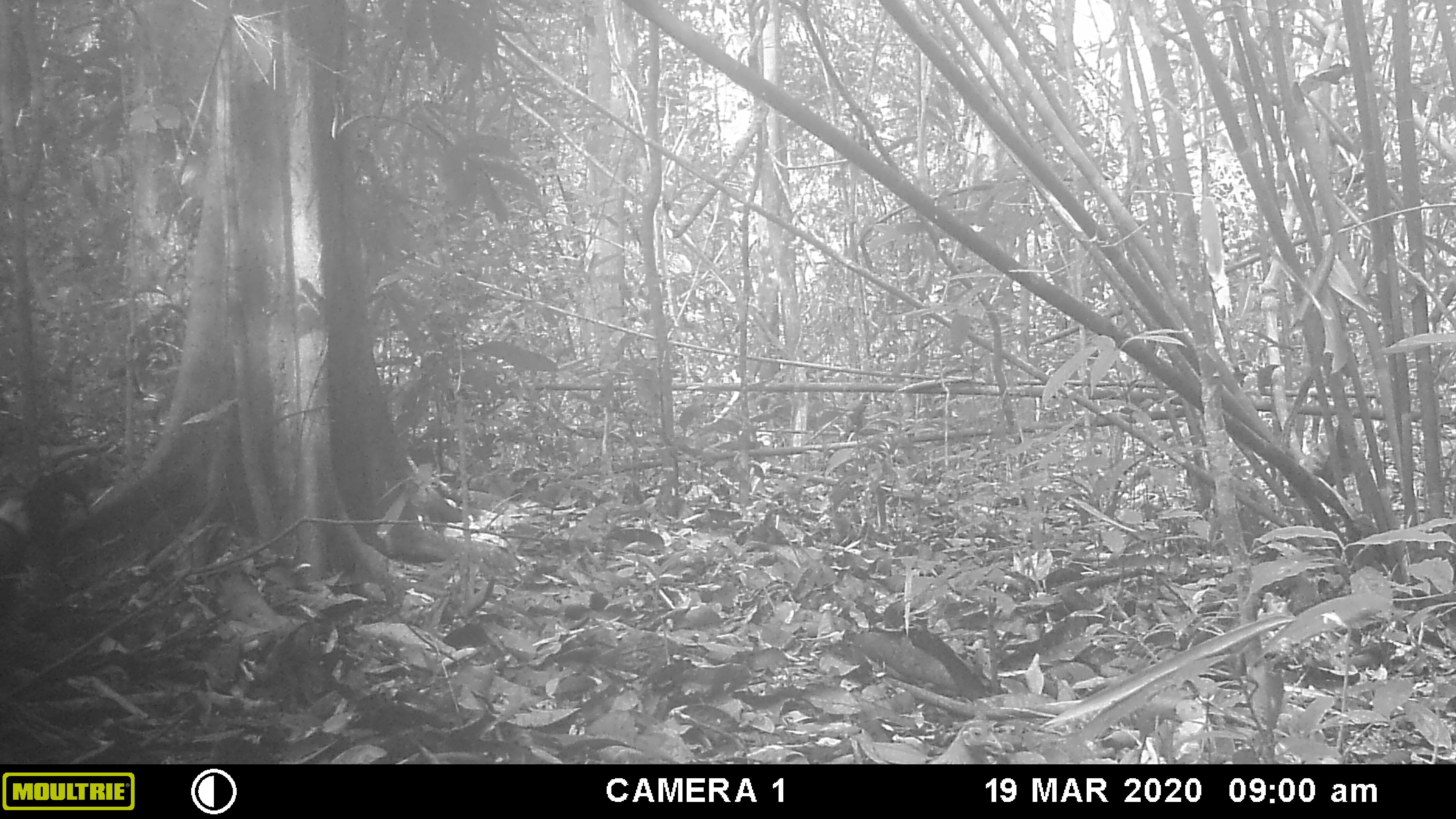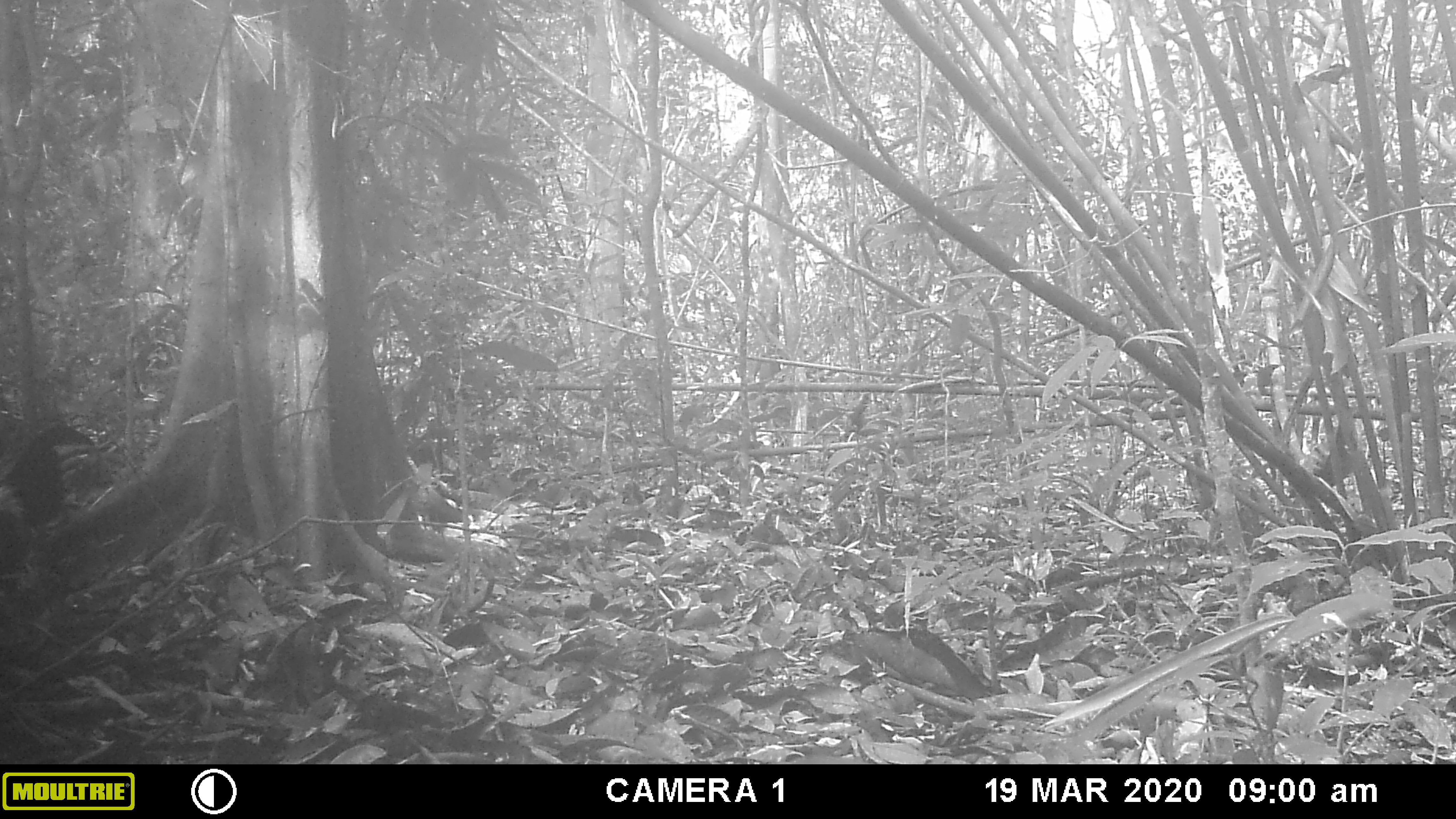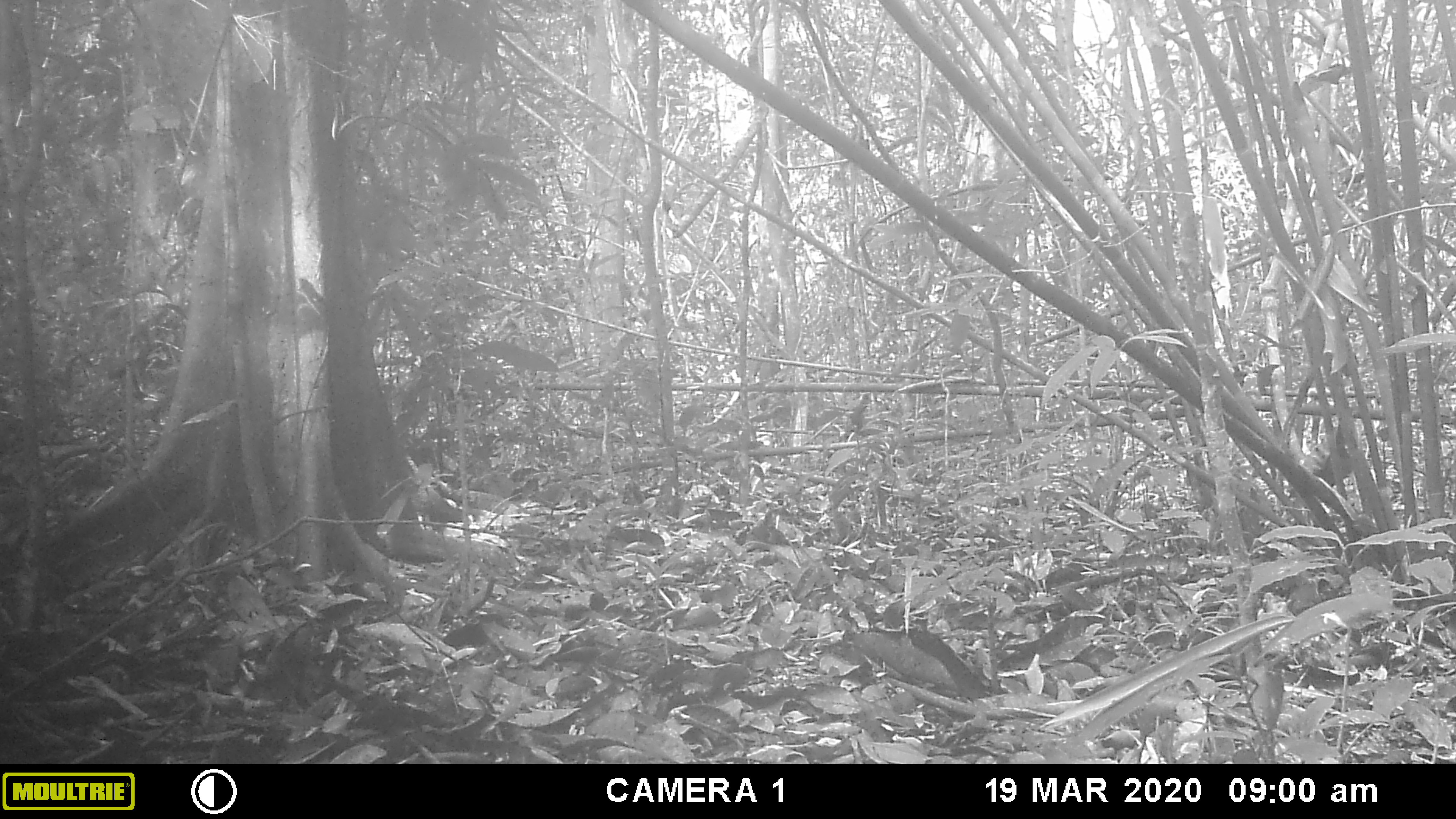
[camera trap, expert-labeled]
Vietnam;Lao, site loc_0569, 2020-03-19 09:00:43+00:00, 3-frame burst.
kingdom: Animalia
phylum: Chordata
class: Aves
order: Galliformes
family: Phasianidae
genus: Gallus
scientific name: Gallus gallus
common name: red junglefowl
Red junglefowl (Gallus gallus). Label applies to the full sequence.